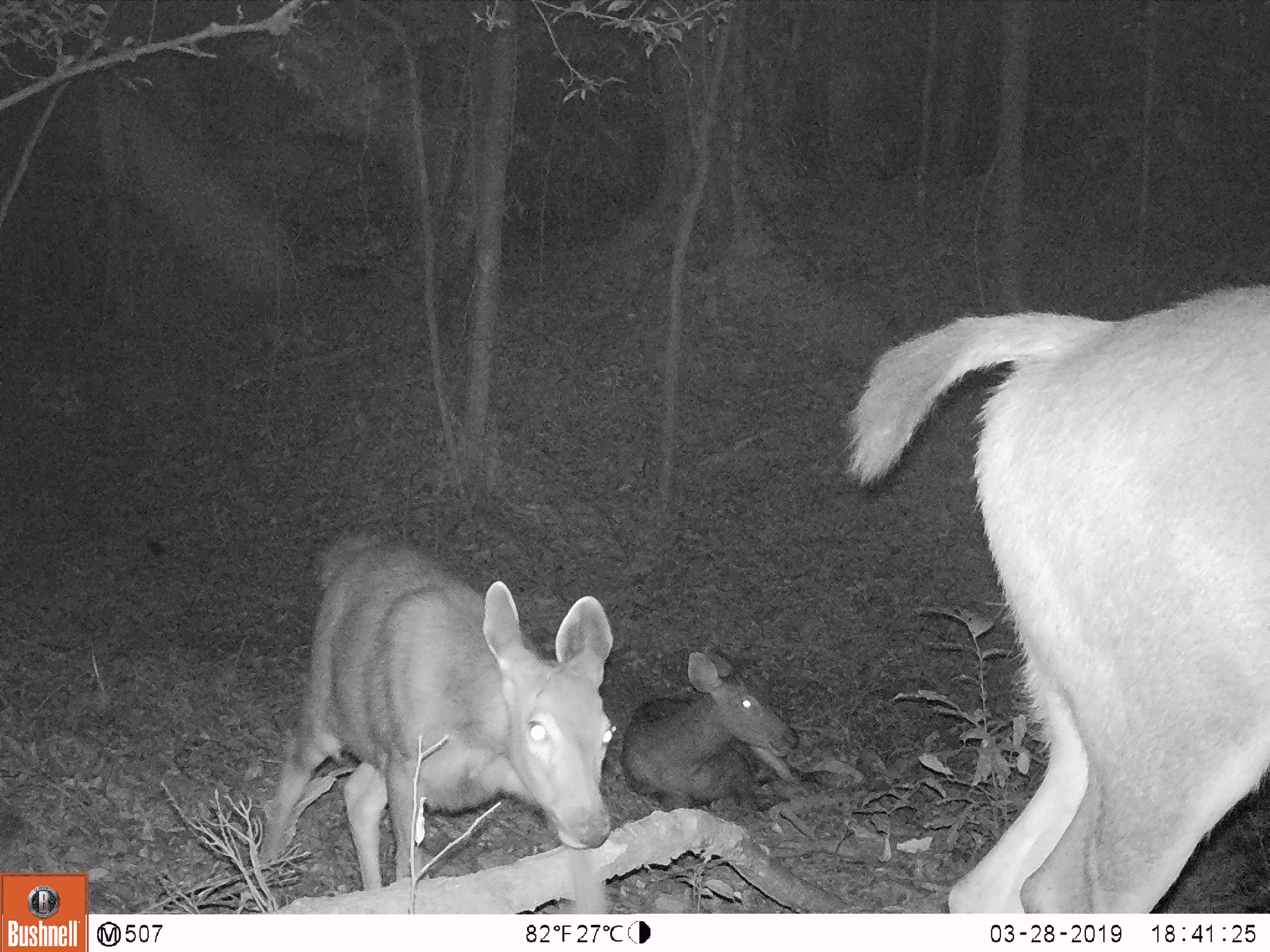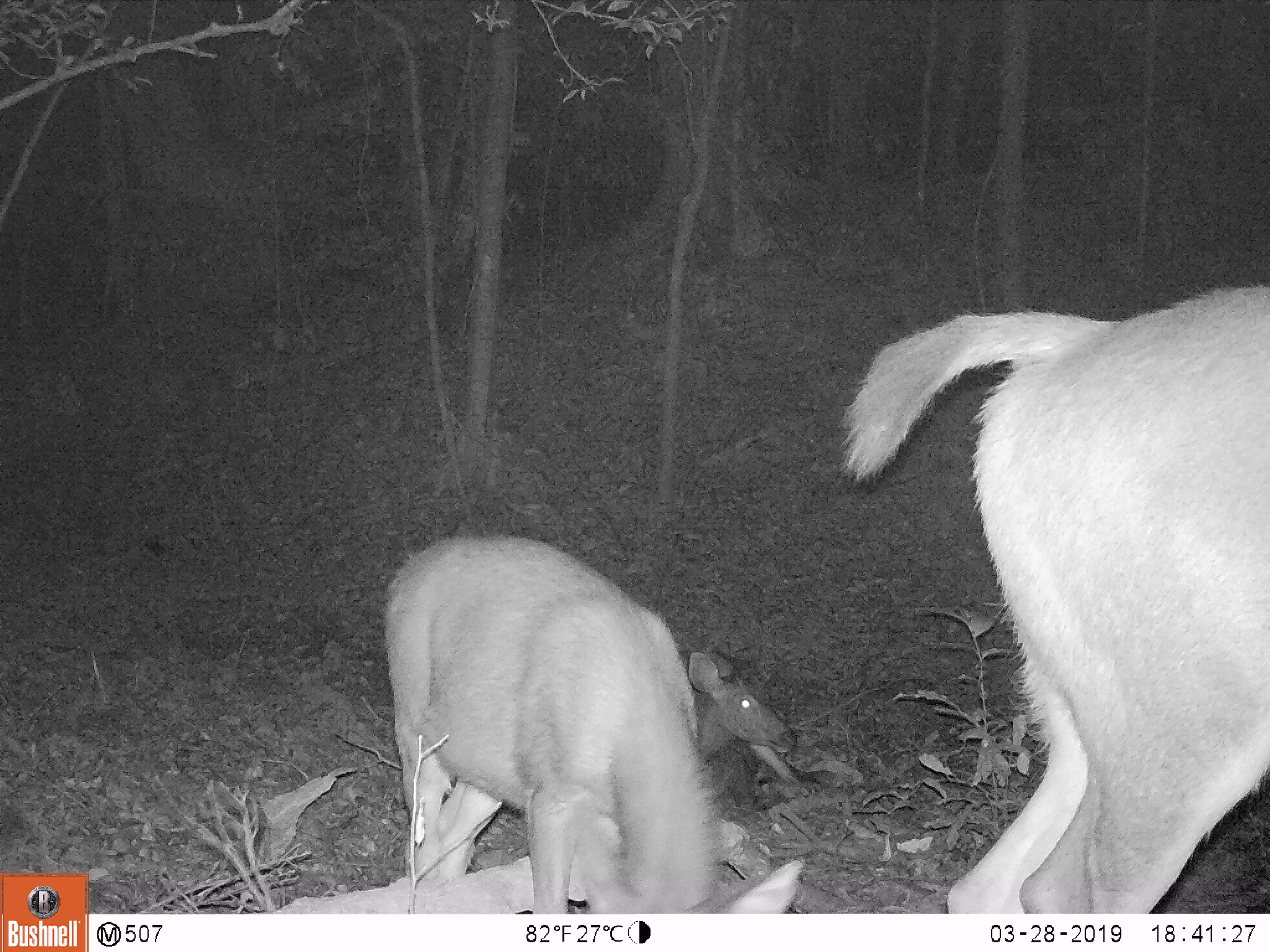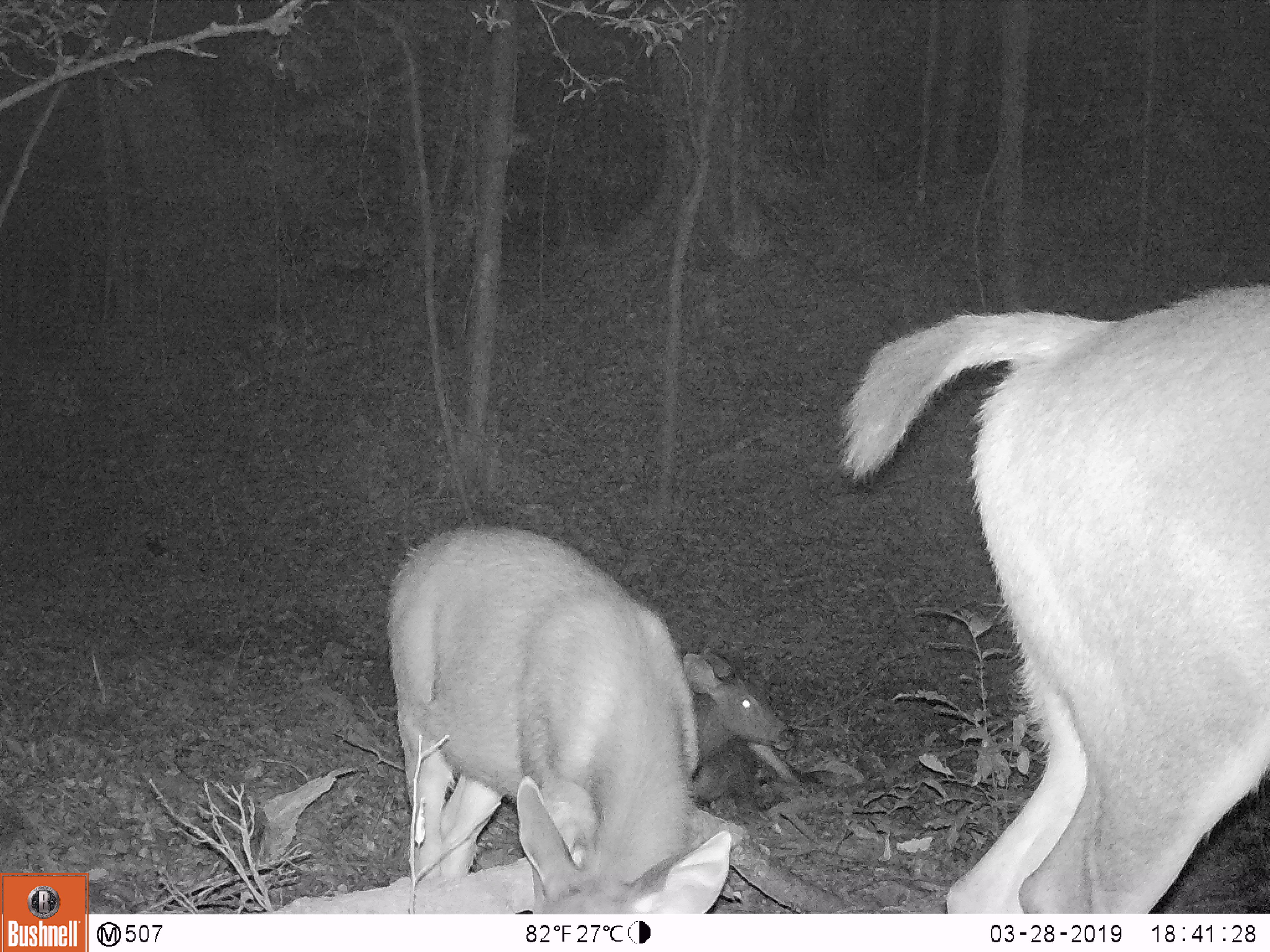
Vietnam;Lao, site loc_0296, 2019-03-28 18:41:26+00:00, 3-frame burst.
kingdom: Animalia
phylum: Chordata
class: Mammalia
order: Artiodactyla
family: Cervidae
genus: Rusa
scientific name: Rusa unicolor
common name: sambar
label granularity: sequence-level